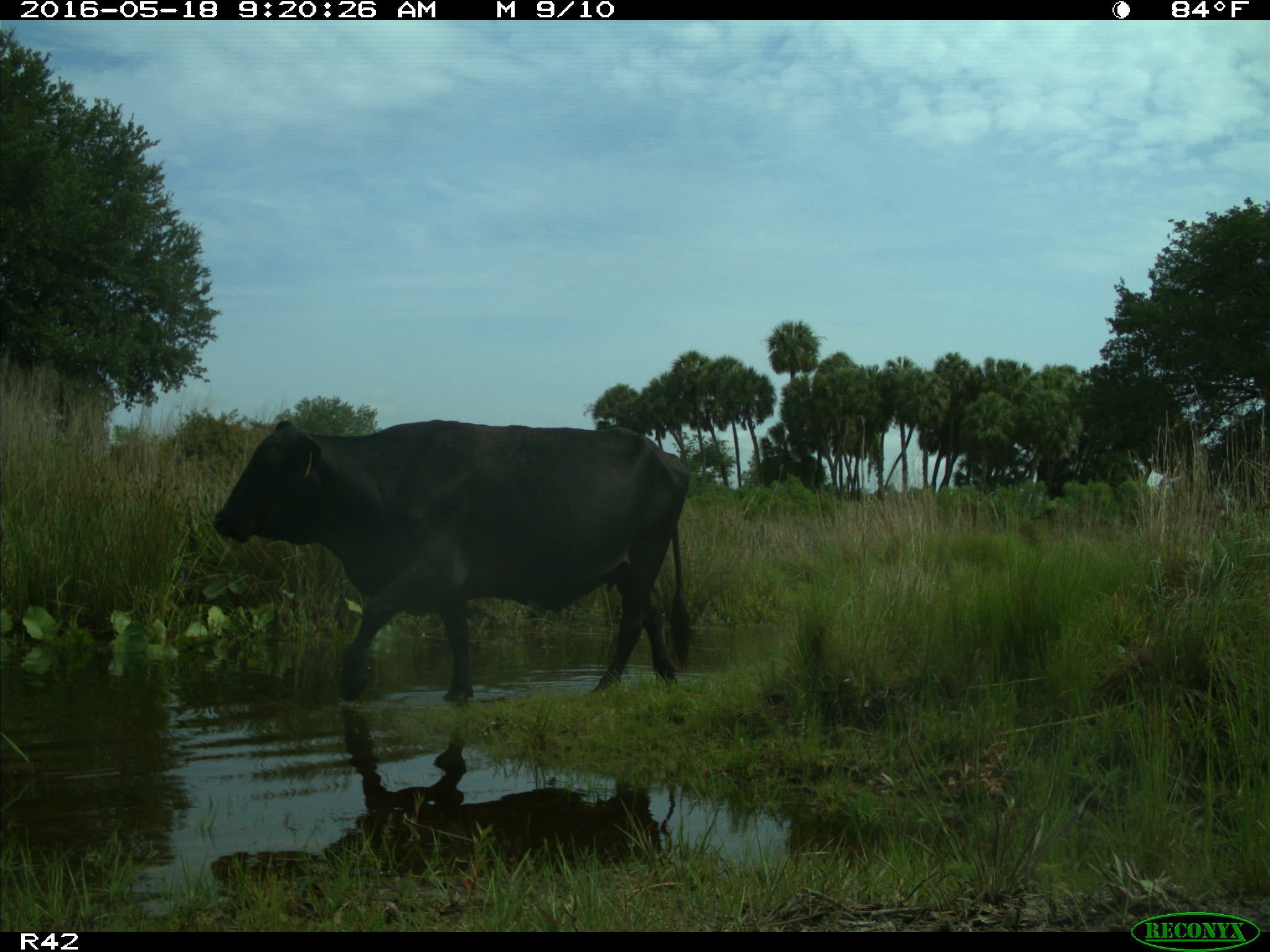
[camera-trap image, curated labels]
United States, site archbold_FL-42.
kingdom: Animalia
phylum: Chordata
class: Mammalia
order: Artiodactyla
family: Bovidae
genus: Bos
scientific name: Bos taurus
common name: domestic cow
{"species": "Bos taurus (domestic cow)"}